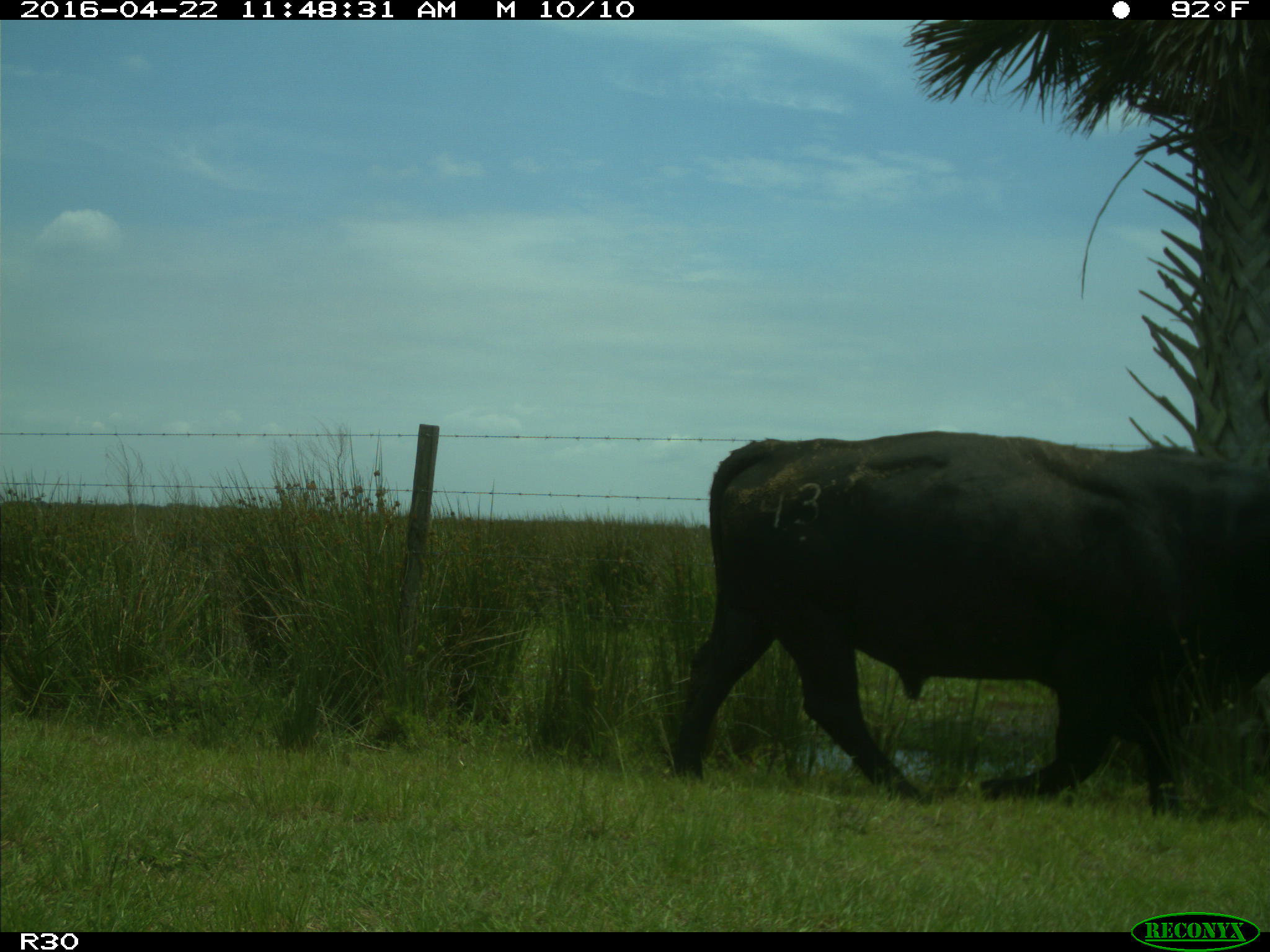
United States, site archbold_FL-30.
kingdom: Animalia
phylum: Chordata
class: Mammalia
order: Artiodactyla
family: Bovidae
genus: Bos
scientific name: Bos taurus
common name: domestic cow